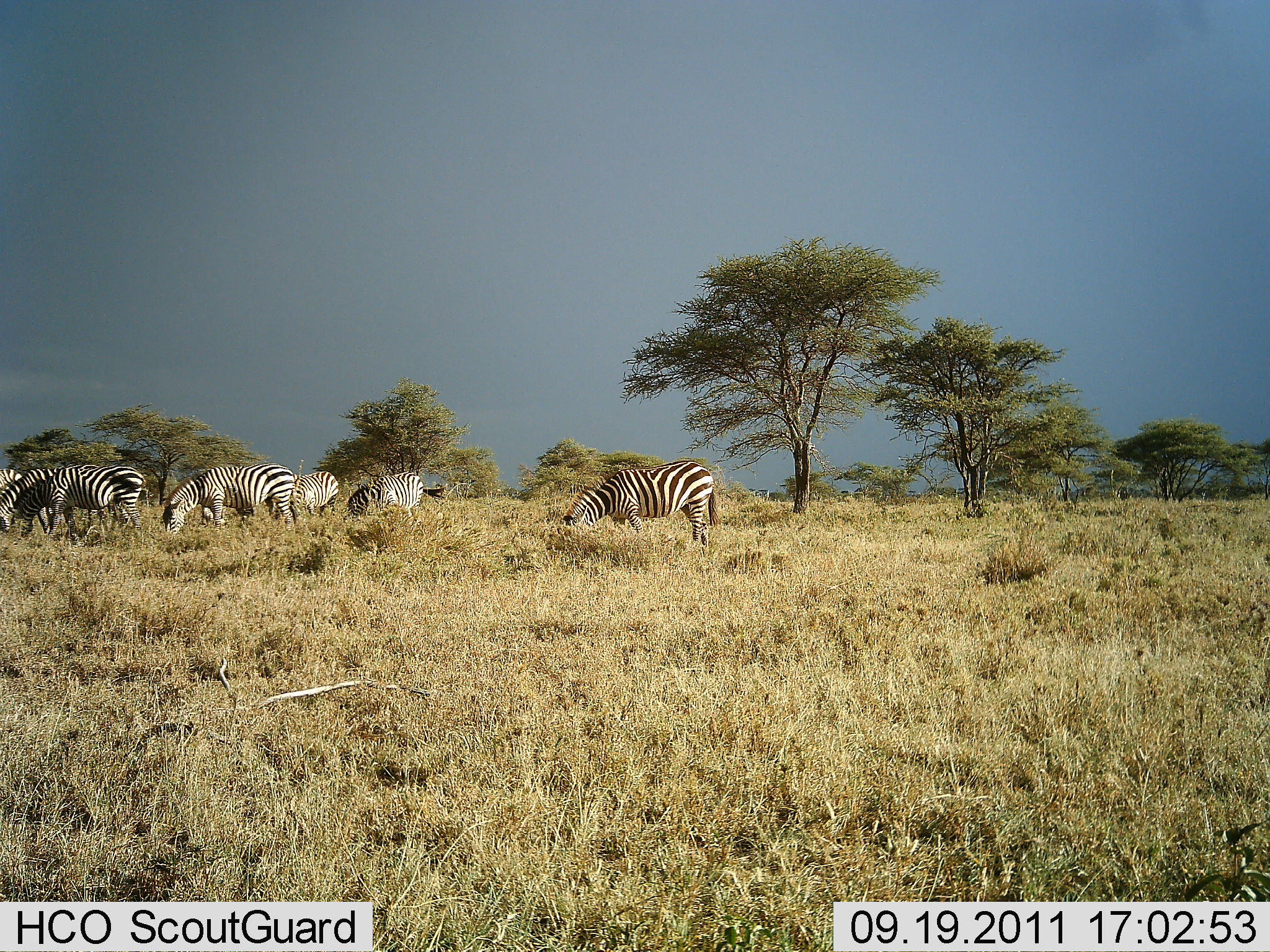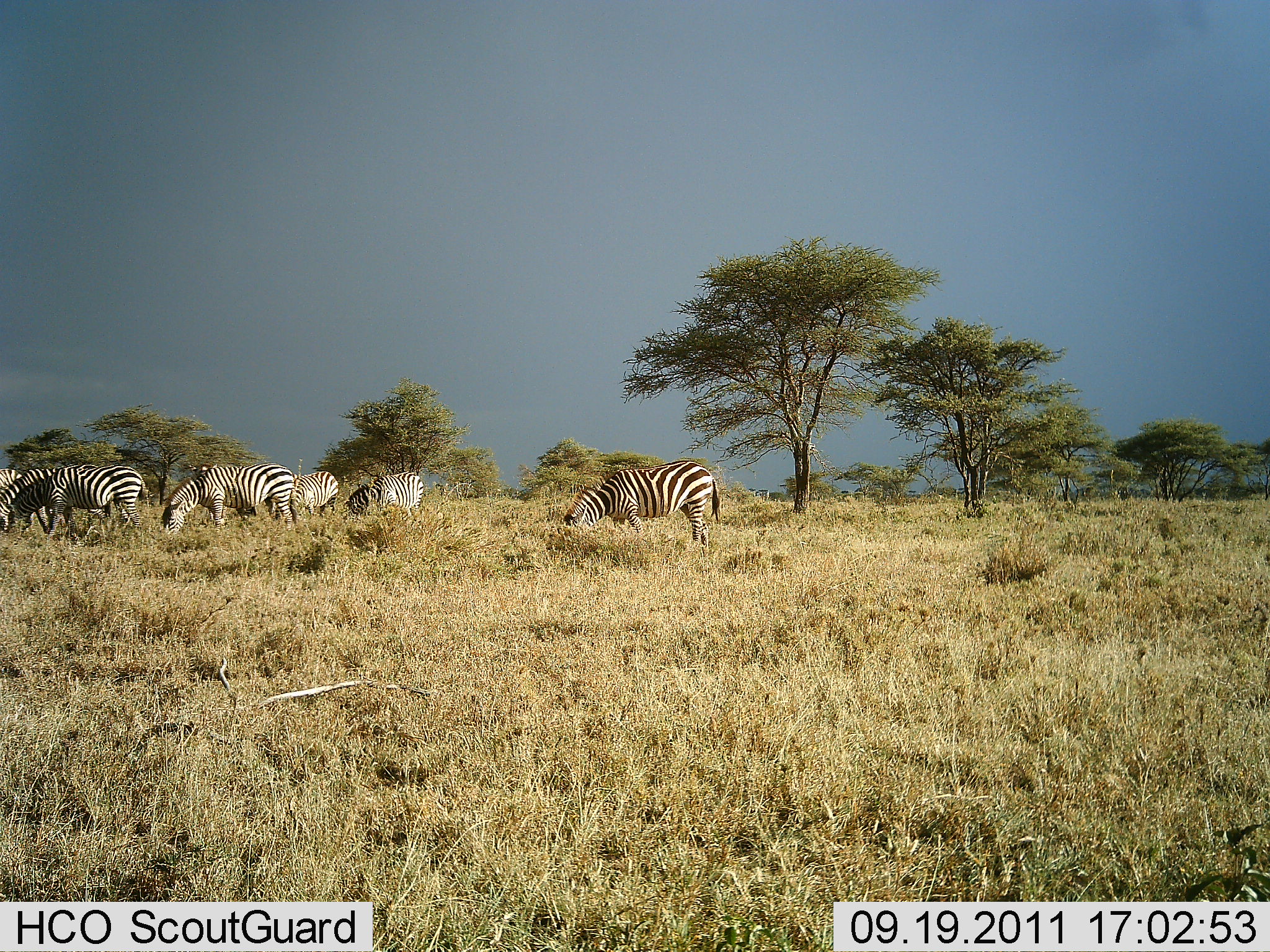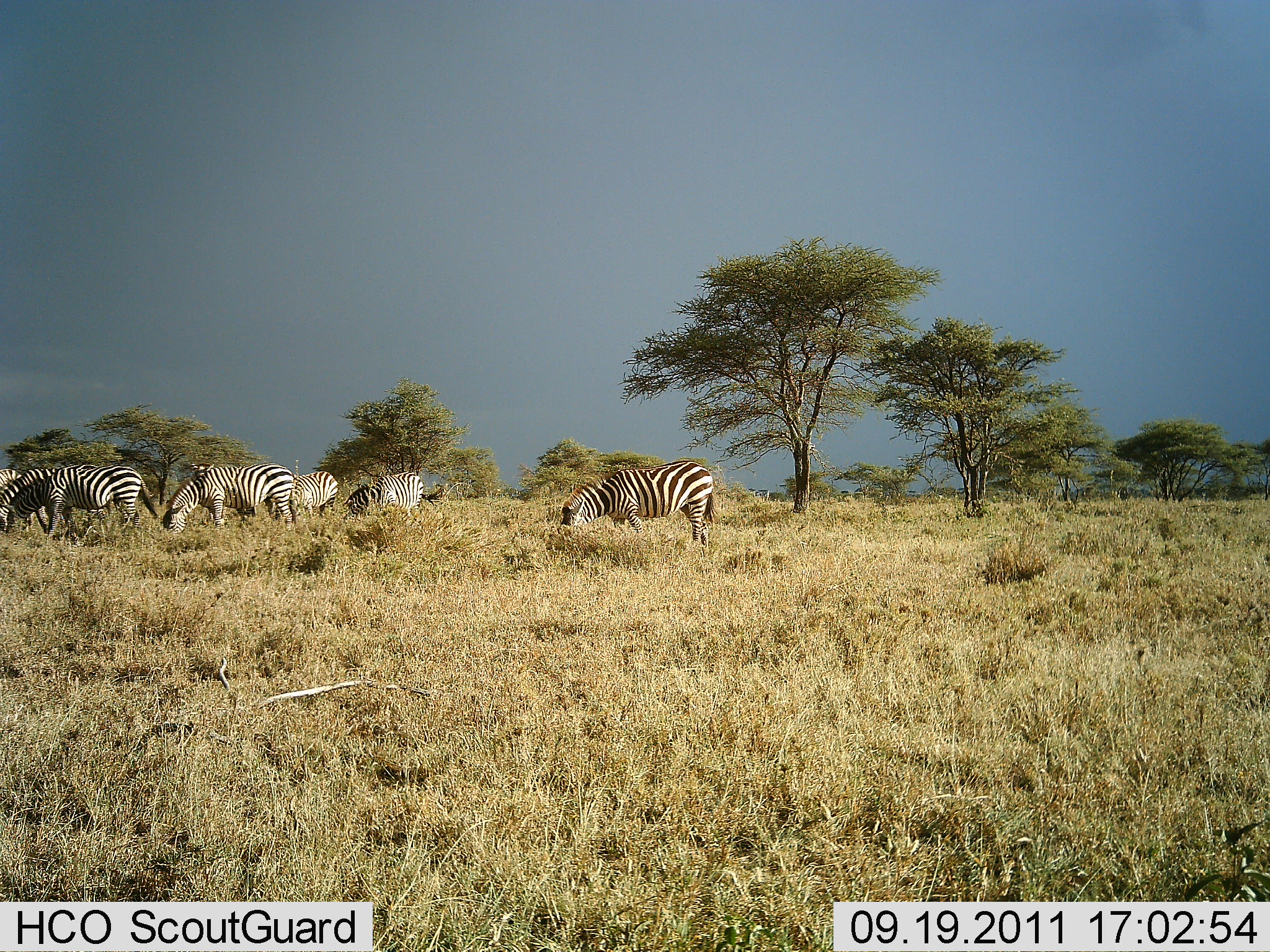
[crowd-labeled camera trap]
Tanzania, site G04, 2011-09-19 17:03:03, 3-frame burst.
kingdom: Animalia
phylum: Chordata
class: Mammalia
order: Perissodactyla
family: Equidae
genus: Equus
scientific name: Equus quagga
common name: plains zebra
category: zebra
Zebra (plains zebra) (Equus quagga), count 7. Behavior (volunteer vote fractions): standing 35%, resting 0%, moving 0%, interacting 0%. Young present (vote fraction): 0%. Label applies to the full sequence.